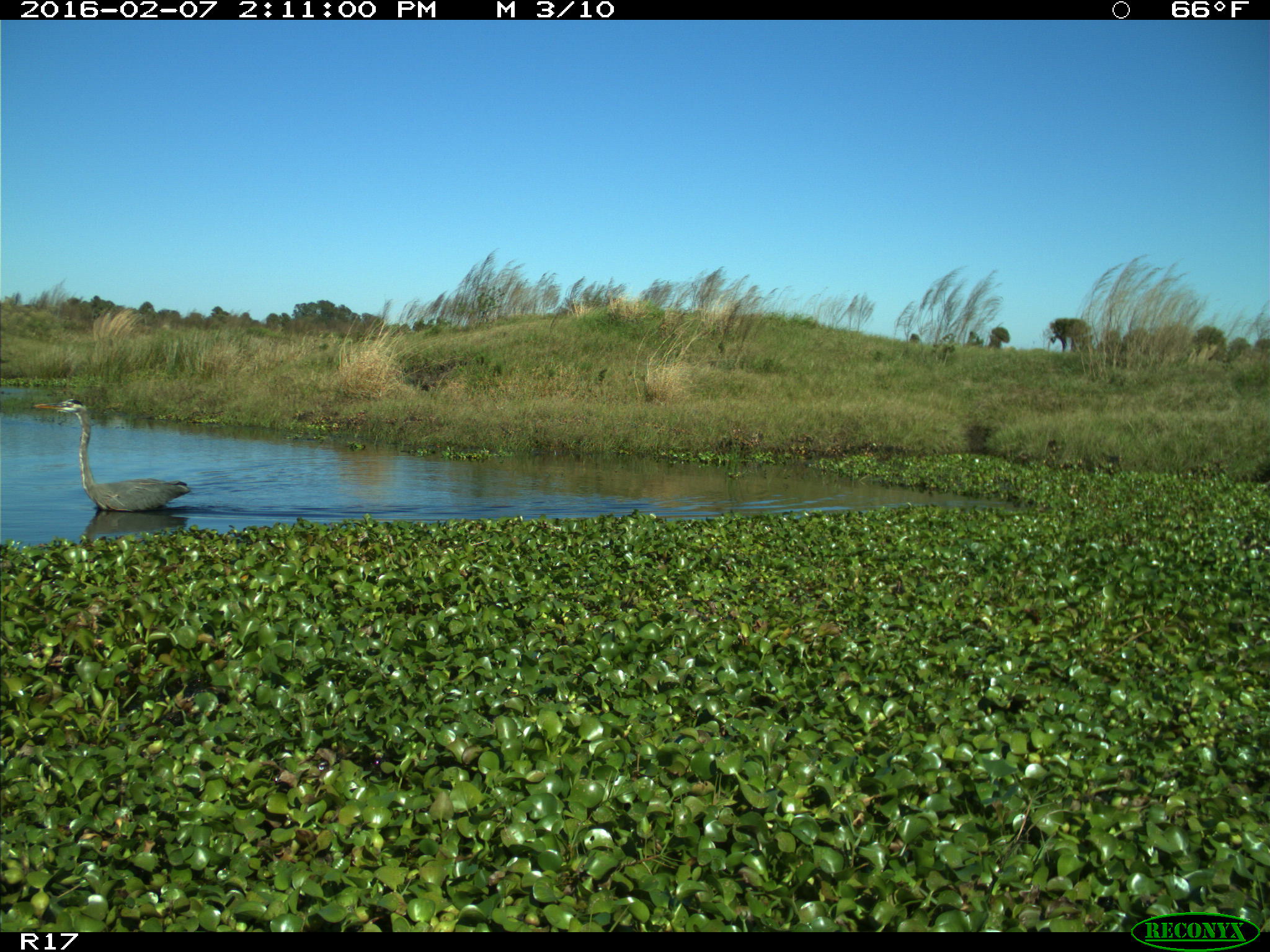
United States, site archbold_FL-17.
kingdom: Animalia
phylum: Chordata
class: Aves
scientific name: Aves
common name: birds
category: unidentified bird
Unidentified bird (birds) (Aves).